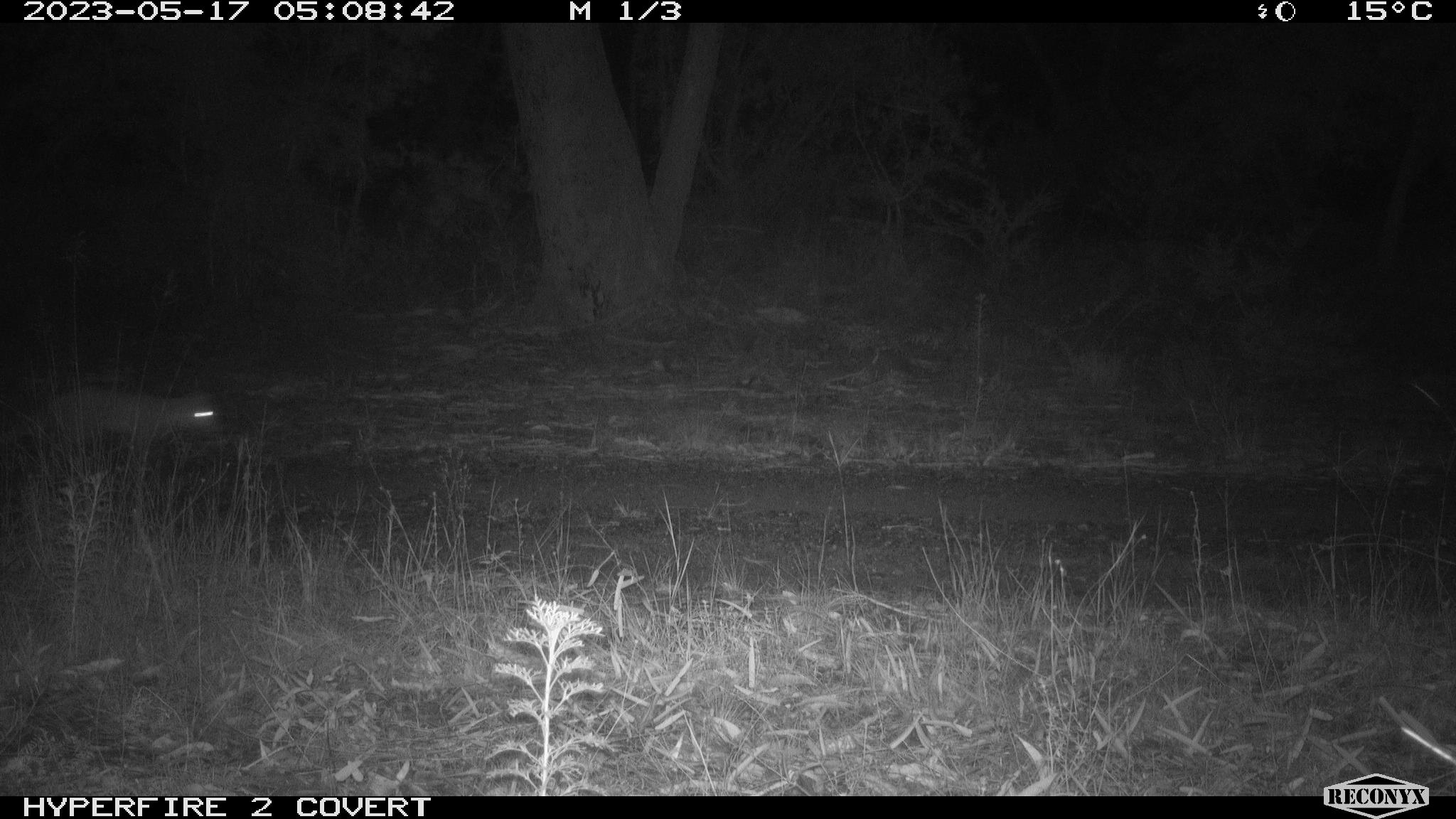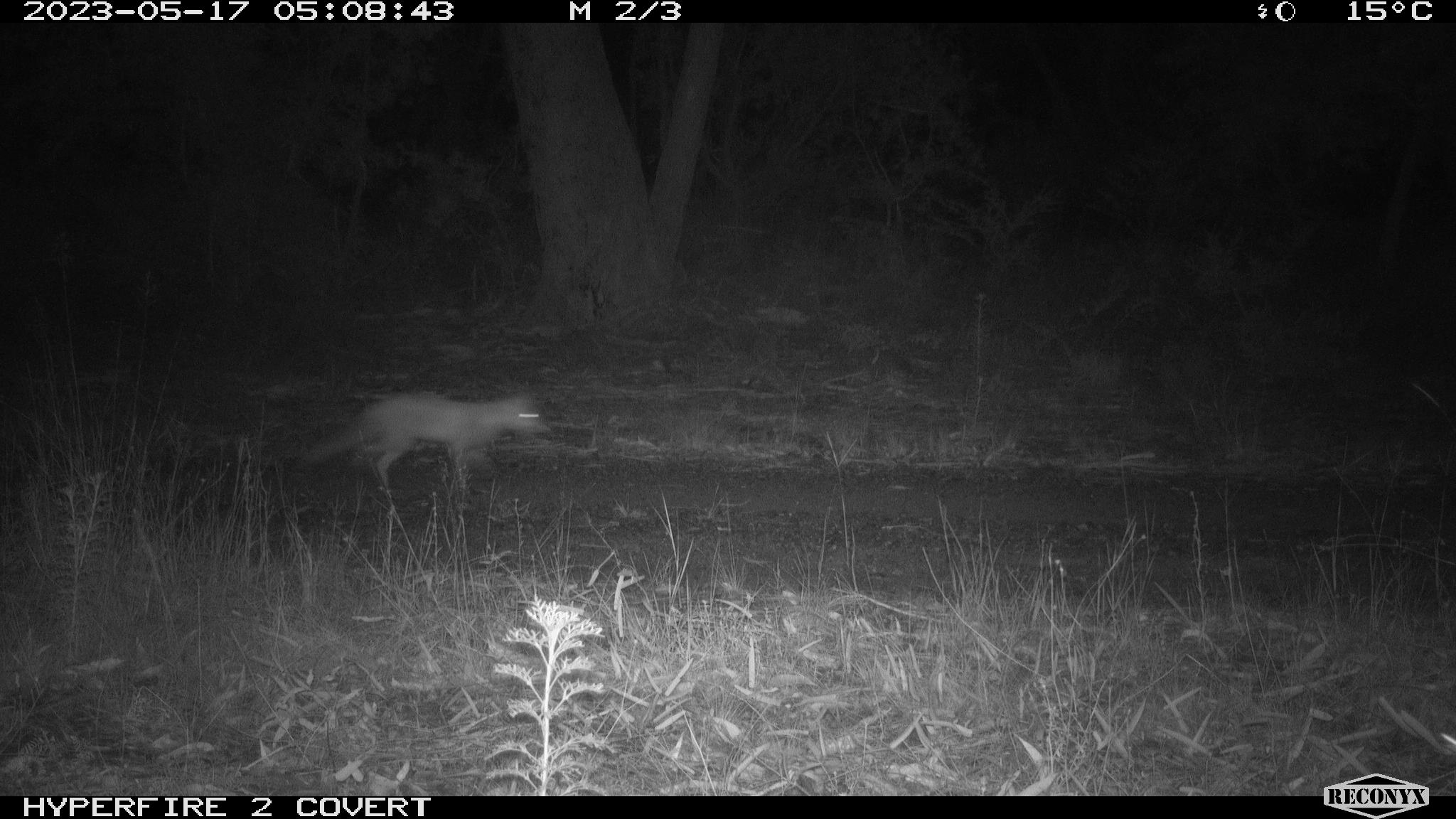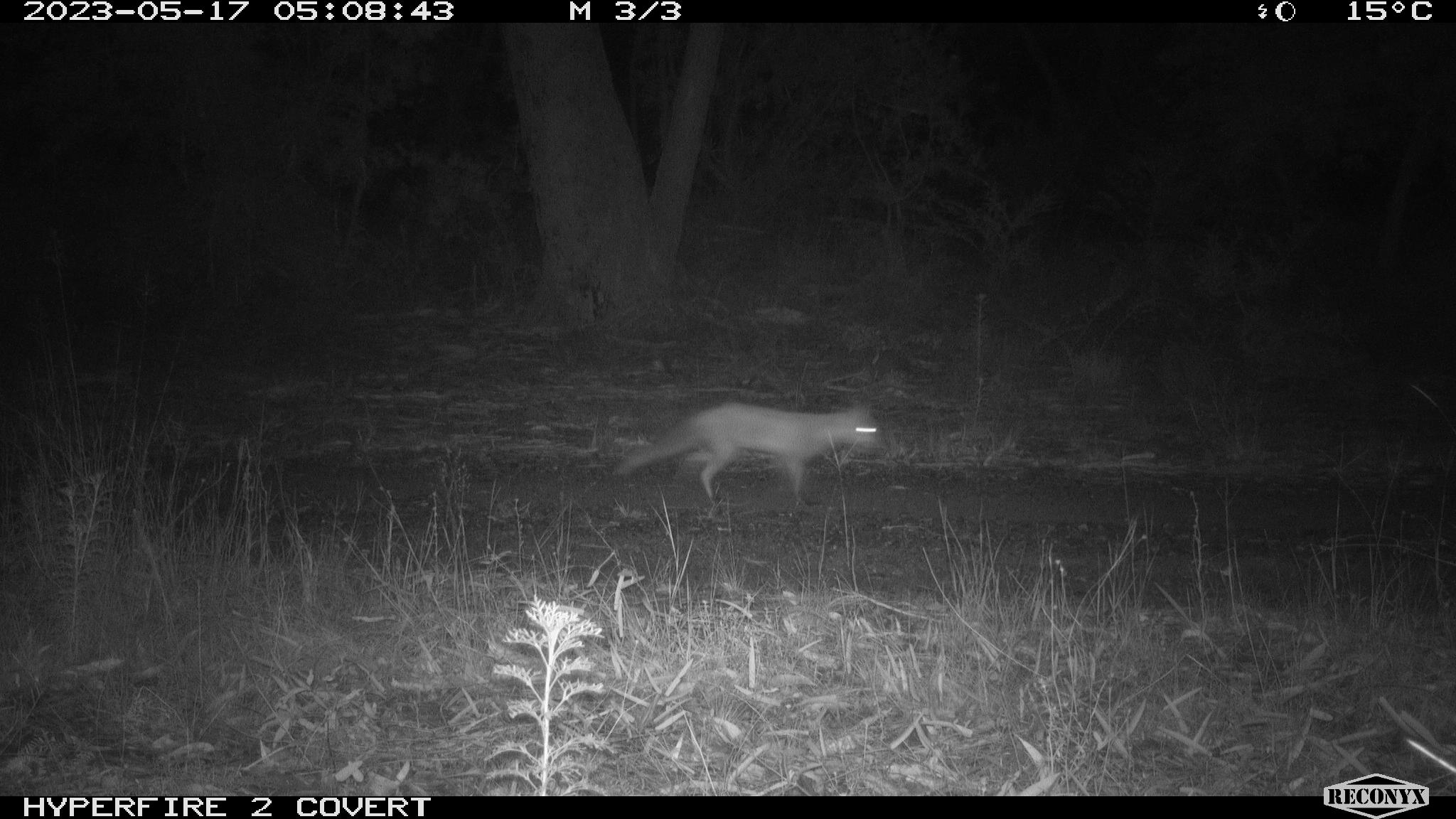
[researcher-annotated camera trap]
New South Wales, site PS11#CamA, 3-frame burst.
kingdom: Animalia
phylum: Chordata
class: Mammalia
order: Carnivora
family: Canidae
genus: Vulpes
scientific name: Vulpes vulpes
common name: red fox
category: fox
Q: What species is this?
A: Fox (red fox) (Vulpes vulpes).